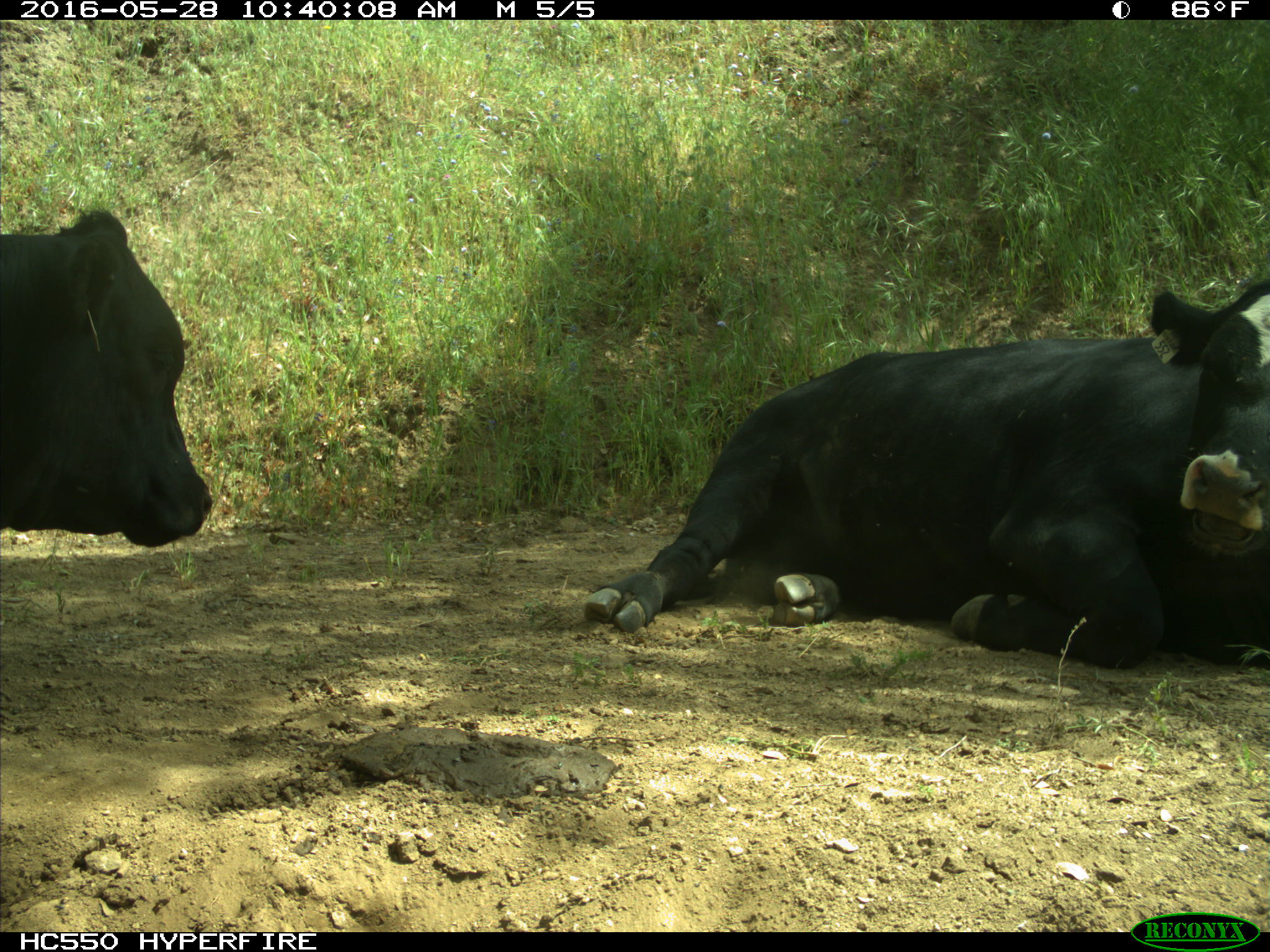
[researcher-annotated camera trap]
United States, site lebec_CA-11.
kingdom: Animalia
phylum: Chordata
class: Mammalia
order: Artiodactyla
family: Bovidae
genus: Bos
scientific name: Bos taurus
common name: domestic cow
Bos taurus (domestic cow).